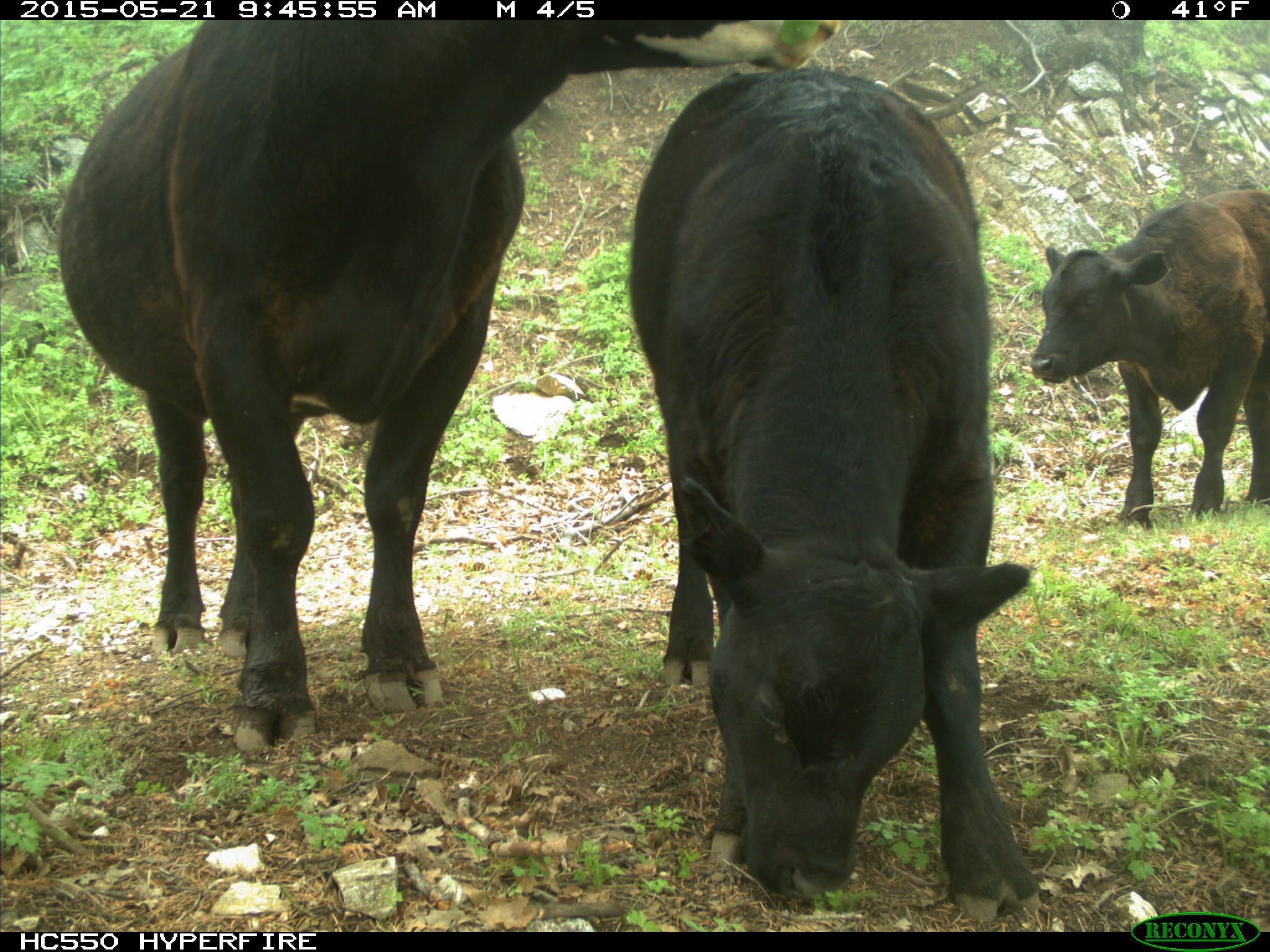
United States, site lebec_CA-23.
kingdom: Animalia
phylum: Chordata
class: Mammalia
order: Artiodactyla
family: Bovidae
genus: Bos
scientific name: Bos taurus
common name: domestic cow